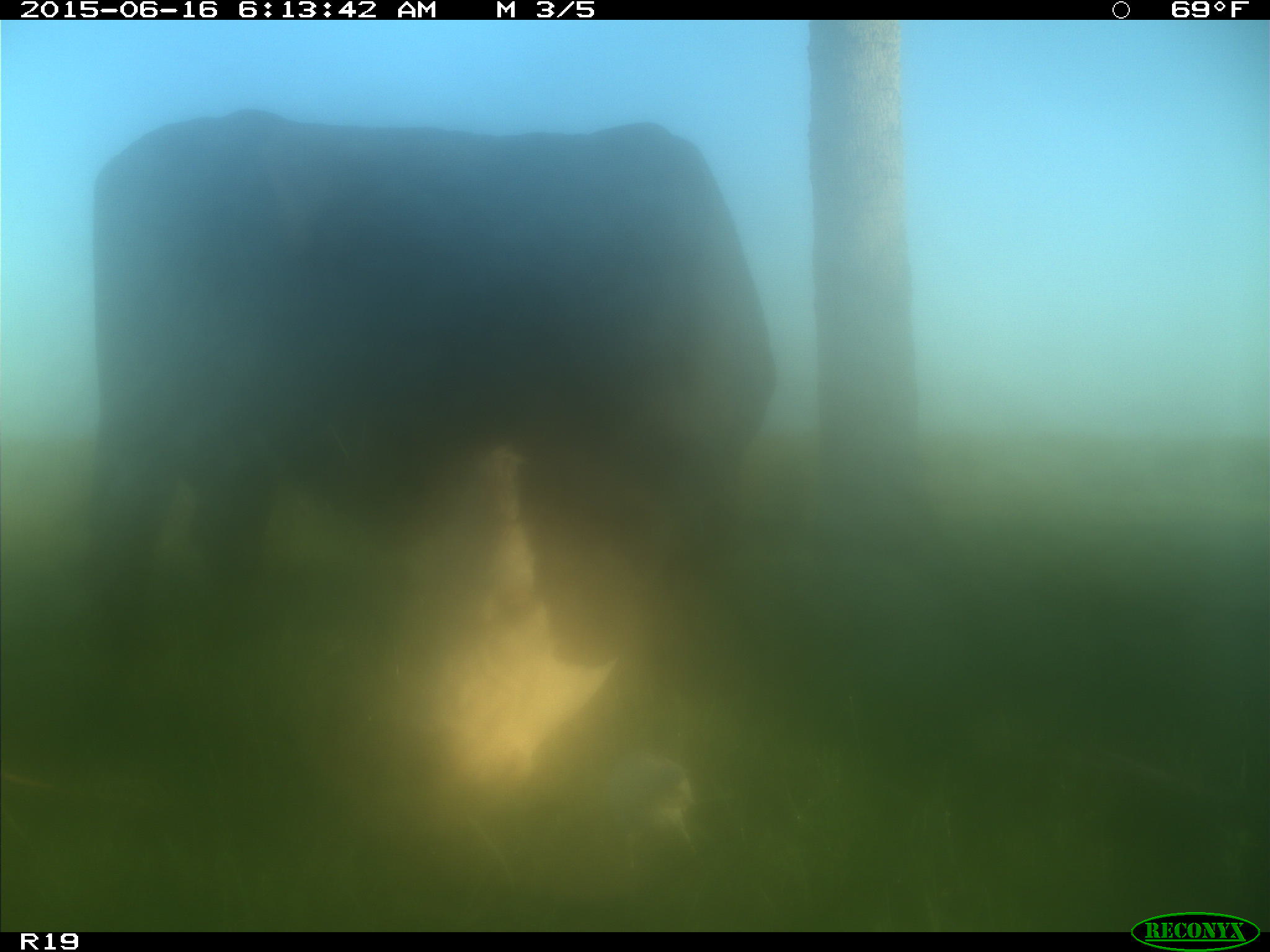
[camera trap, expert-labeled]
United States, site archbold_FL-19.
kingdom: Animalia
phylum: Chordata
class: Mammalia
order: Artiodactyla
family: Bovidae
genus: Bos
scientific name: Bos taurus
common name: domestic cow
Bos taurus (domestic cow).